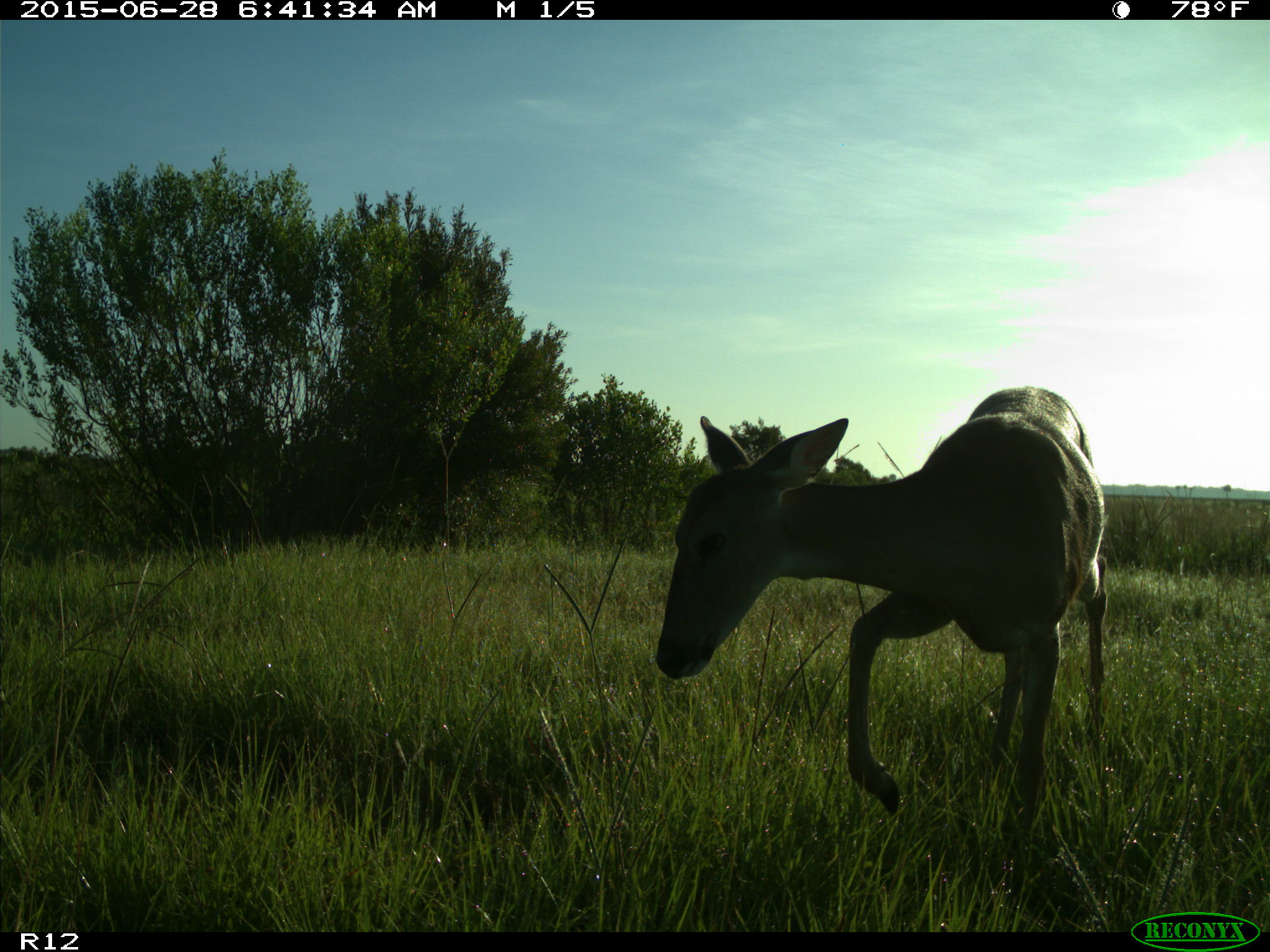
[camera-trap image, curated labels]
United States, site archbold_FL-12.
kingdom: Animalia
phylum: Chordata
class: Mammalia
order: Artiodactyla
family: Cervidae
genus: Odocoileus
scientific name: Odocoileus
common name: deer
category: unidentified deer